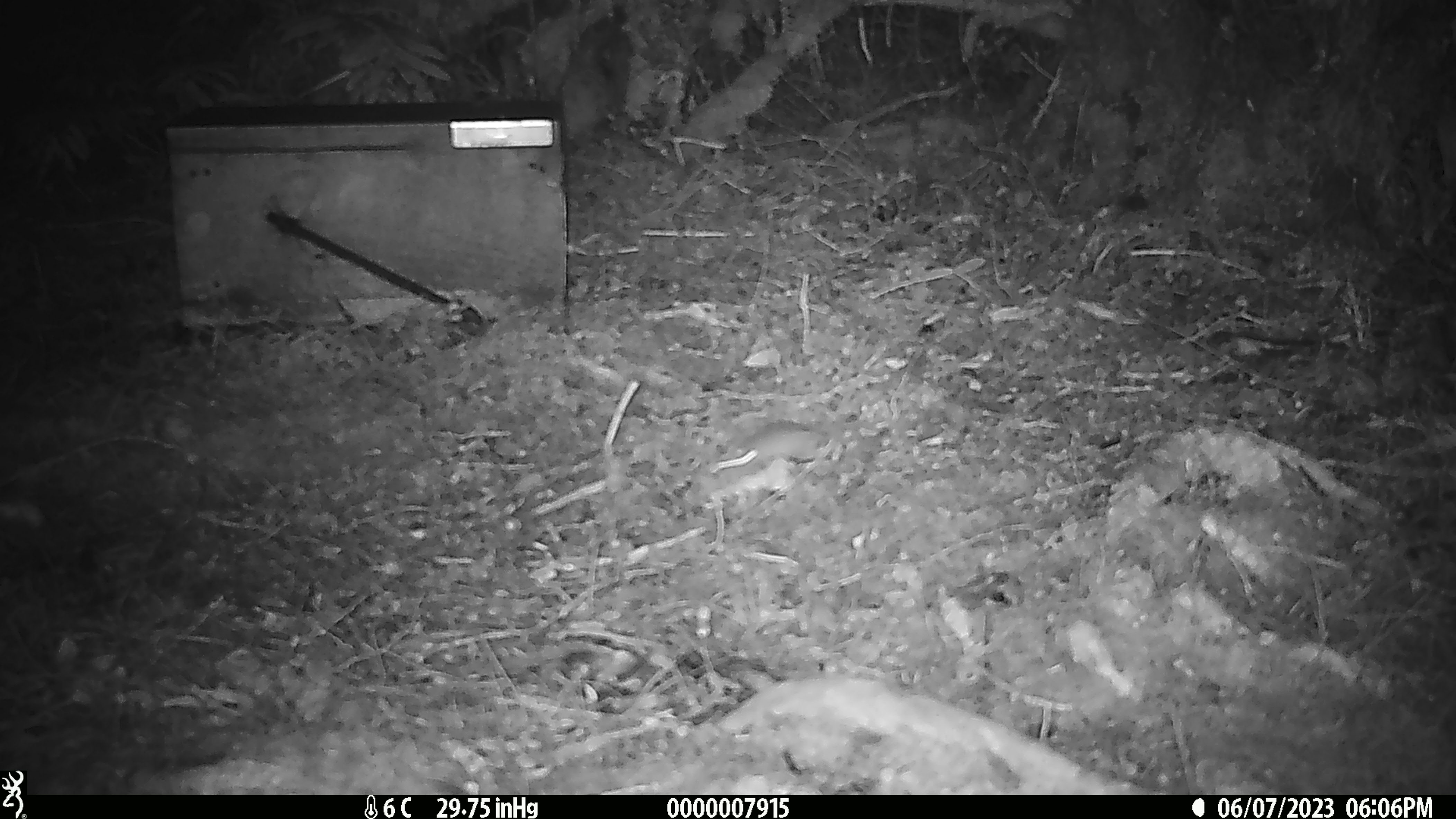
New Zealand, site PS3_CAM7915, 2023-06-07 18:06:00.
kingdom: Animalia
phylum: Chordata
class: Mammalia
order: Rodentia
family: Muridae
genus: Mus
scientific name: Mus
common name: mouse